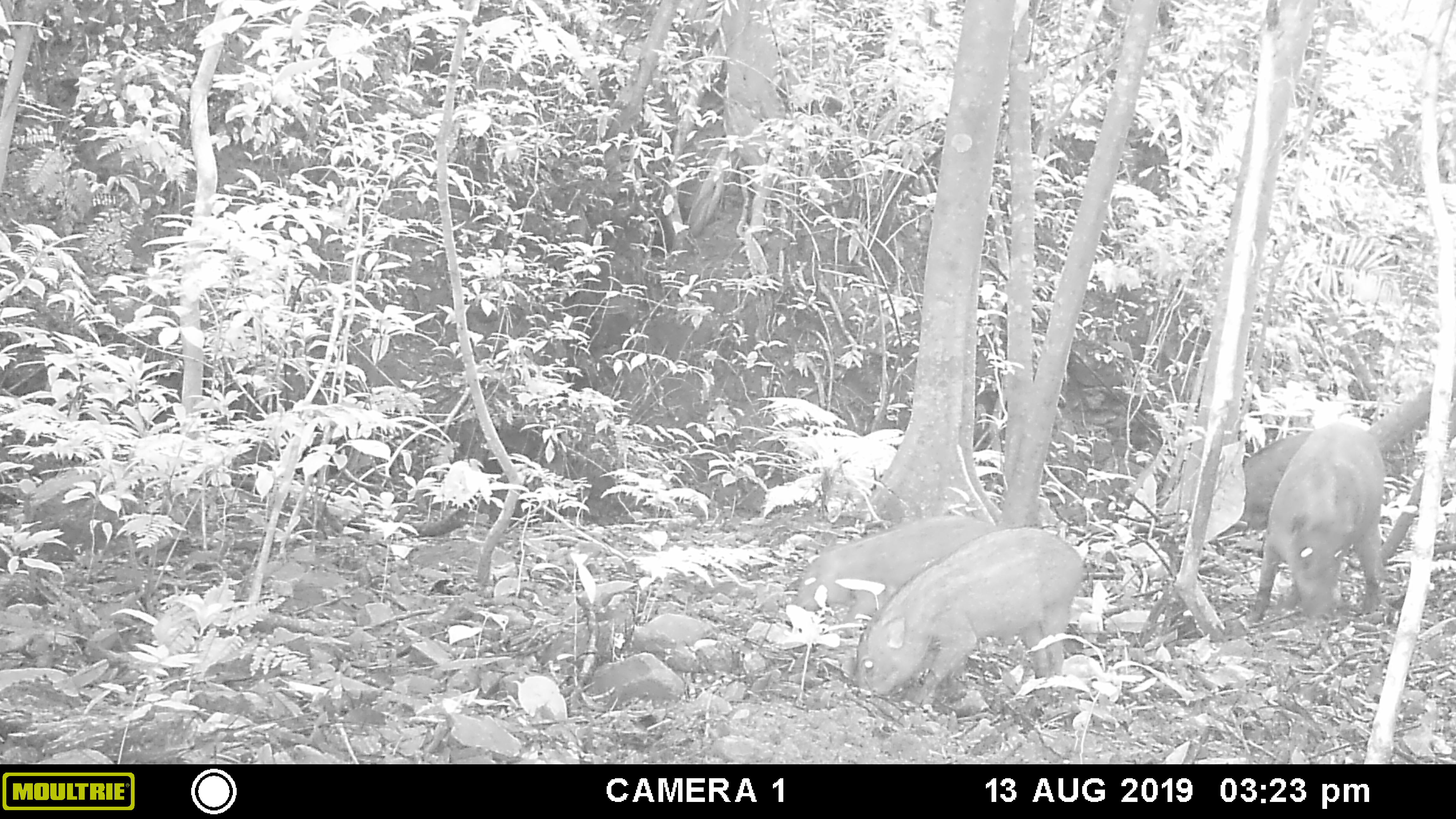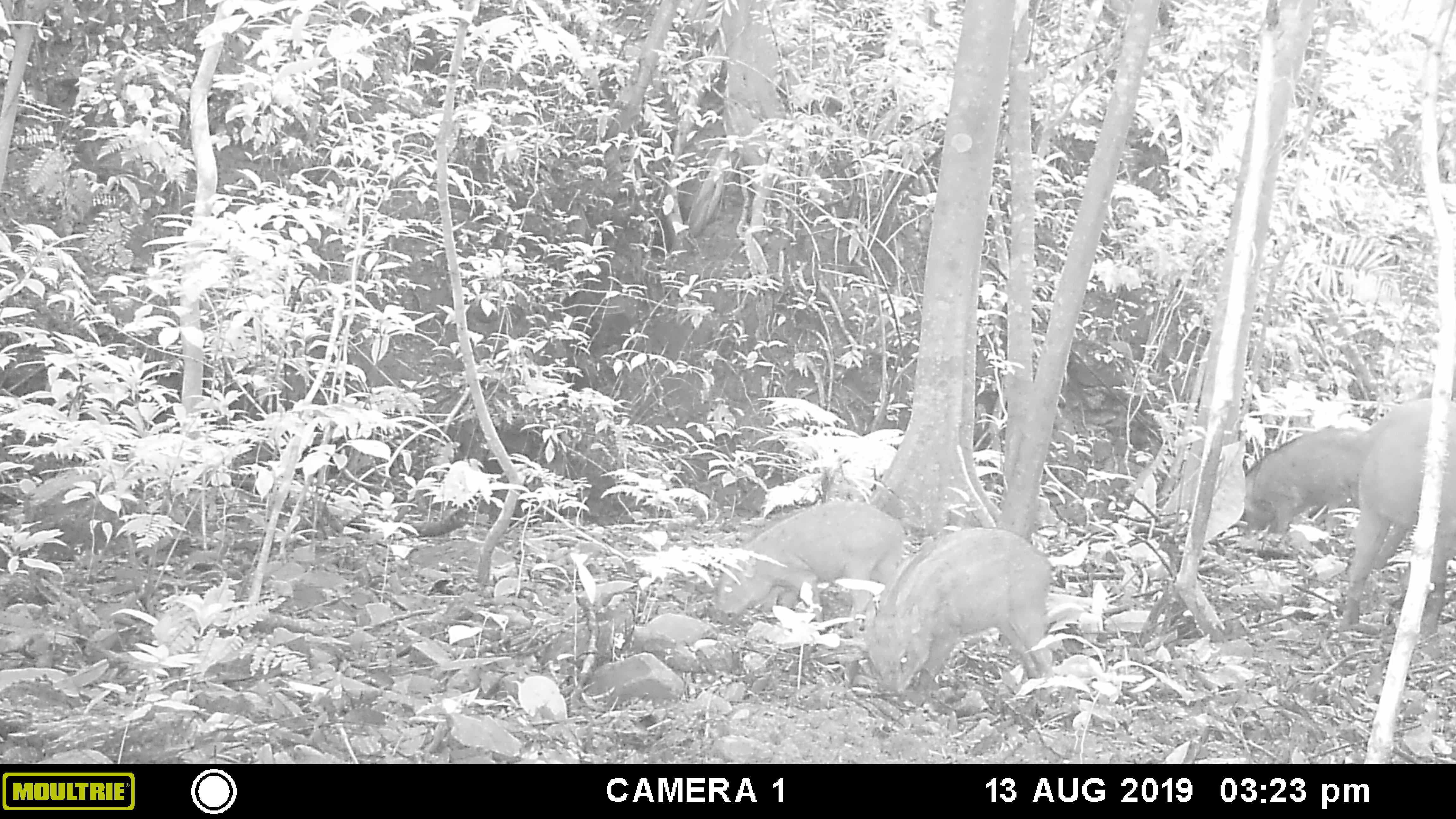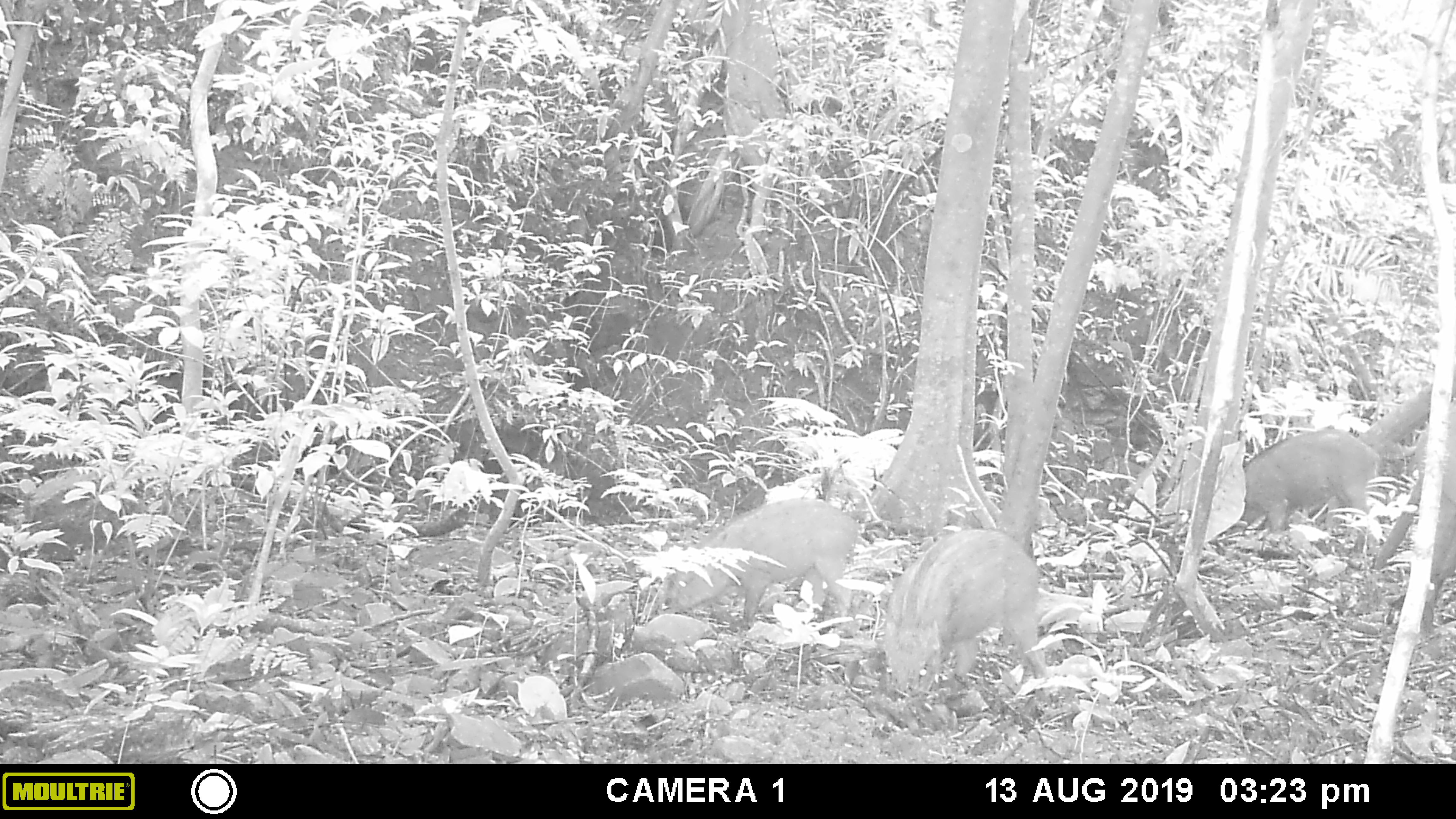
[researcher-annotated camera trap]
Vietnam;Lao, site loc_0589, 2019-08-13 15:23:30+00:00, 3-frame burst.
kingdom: Animalia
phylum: Chordata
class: Mammalia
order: Artiodactyla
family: Suidae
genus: Sus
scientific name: Sus scrofa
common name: eurasian wild pig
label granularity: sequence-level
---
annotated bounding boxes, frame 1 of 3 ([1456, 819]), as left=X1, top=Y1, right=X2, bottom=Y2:
eurasian wild pig: left=853, top=524, right=1087, bottom=710; left=1242, top=413, right=1389, bottom=628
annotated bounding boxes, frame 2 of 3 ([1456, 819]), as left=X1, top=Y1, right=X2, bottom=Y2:
eurasian wild pig: left=857, top=525, right=1060, bottom=719; left=712, top=496, right=907, bottom=655; left=1337, top=398, right=1455, bottom=633; left=1234, top=426, right=1381, bottom=537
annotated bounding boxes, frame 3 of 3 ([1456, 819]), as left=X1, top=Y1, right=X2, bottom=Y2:
eurasian wild pig: left=880, top=529, right=1051, bottom=692; left=663, top=498, right=859, bottom=624; left=1222, top=427, right=1379, bottom=550; left=1421, top=438, right=1456, bottom=641